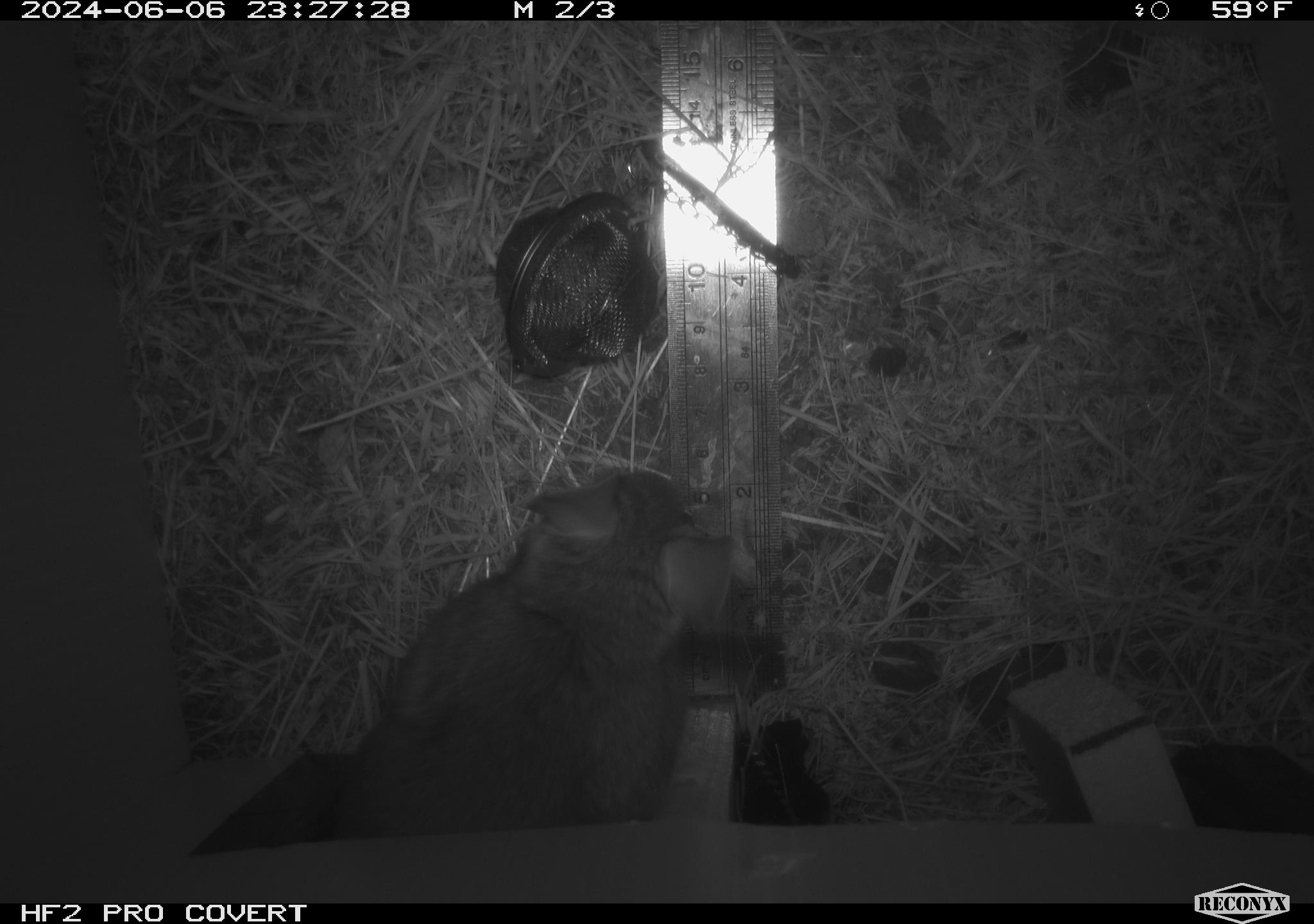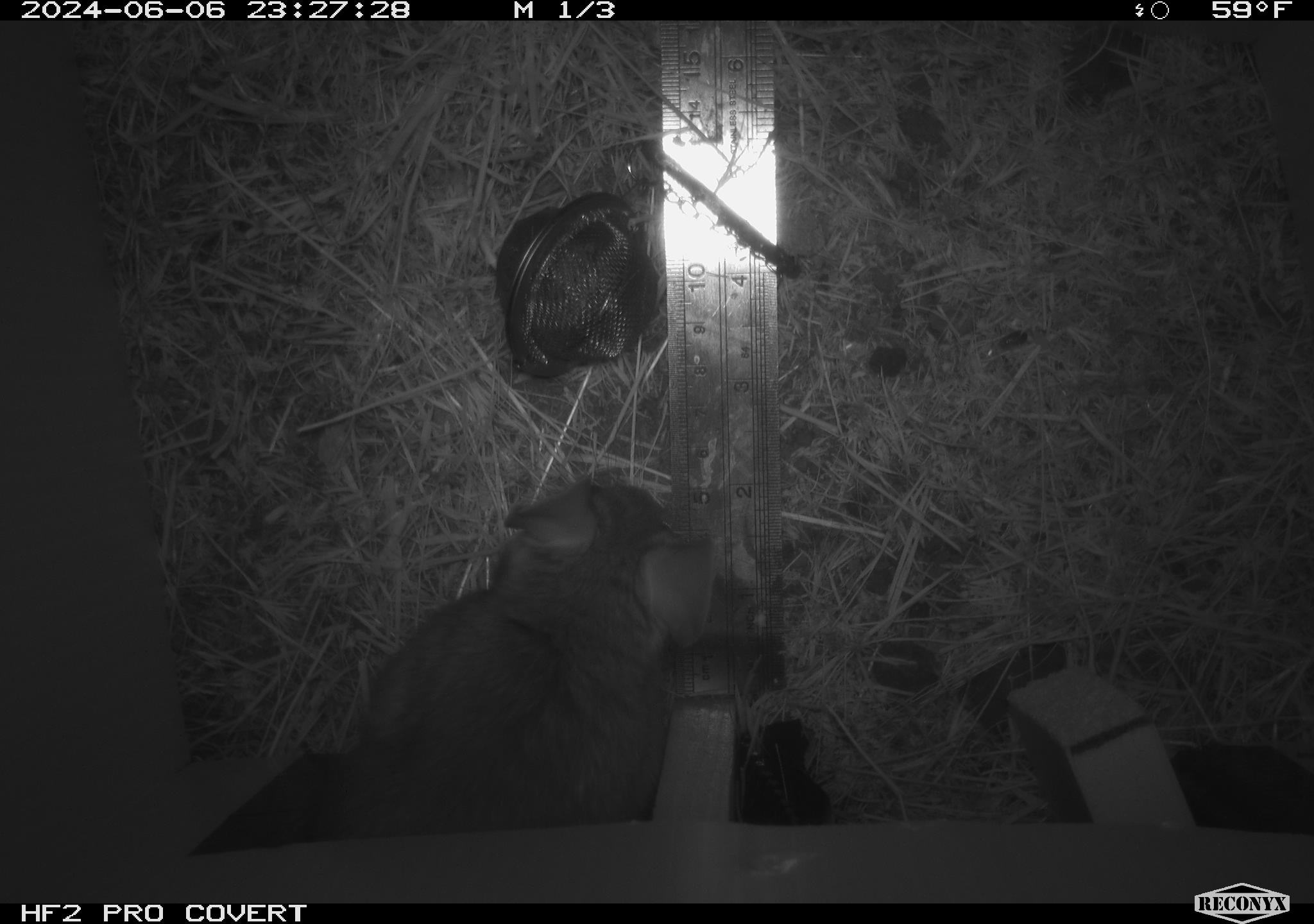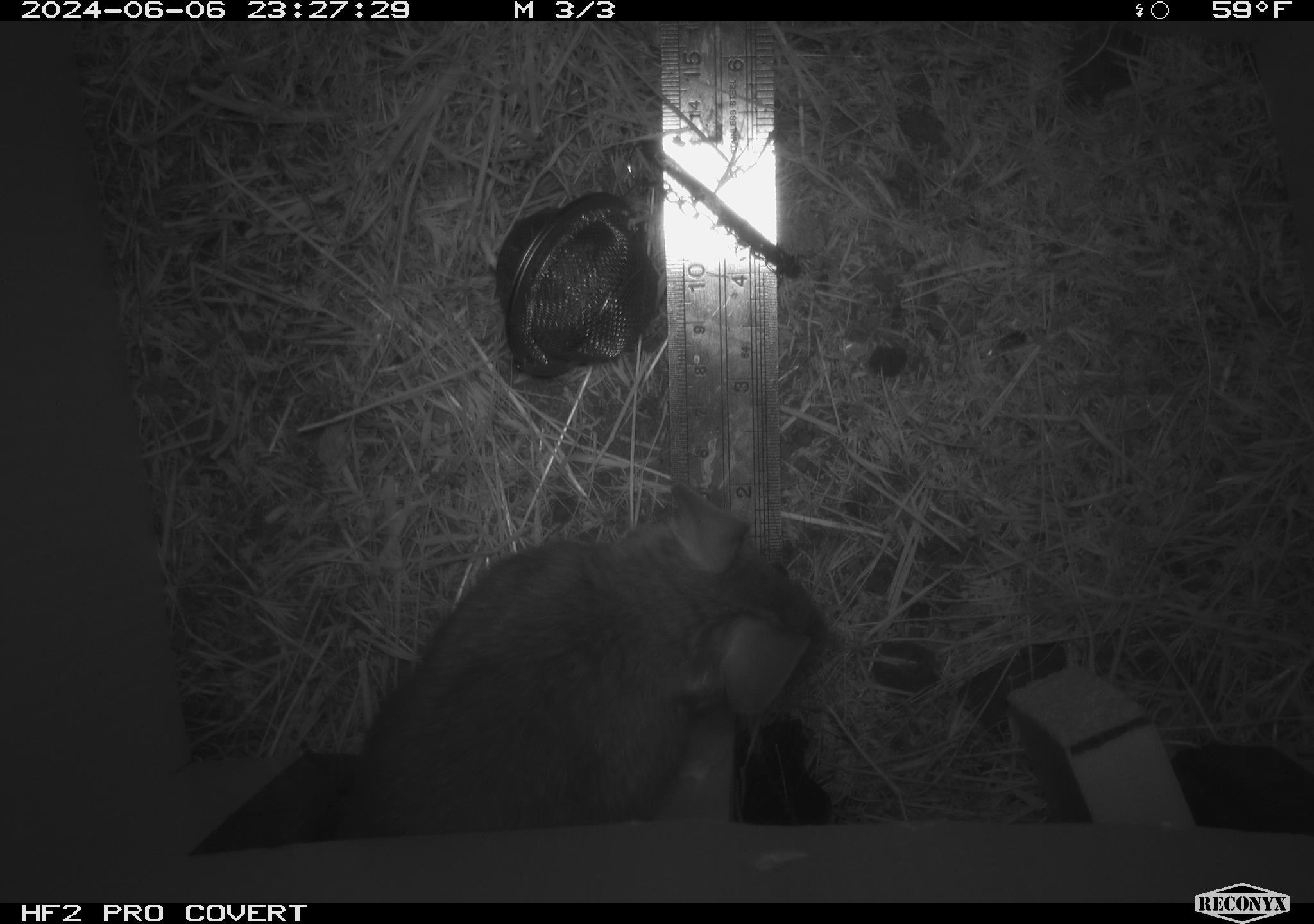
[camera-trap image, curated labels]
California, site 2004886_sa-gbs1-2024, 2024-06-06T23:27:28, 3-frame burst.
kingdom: Animalia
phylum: Chordata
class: Mammalia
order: Rodentia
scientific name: Rodentia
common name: woodrat or rat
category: woodrat or rat species